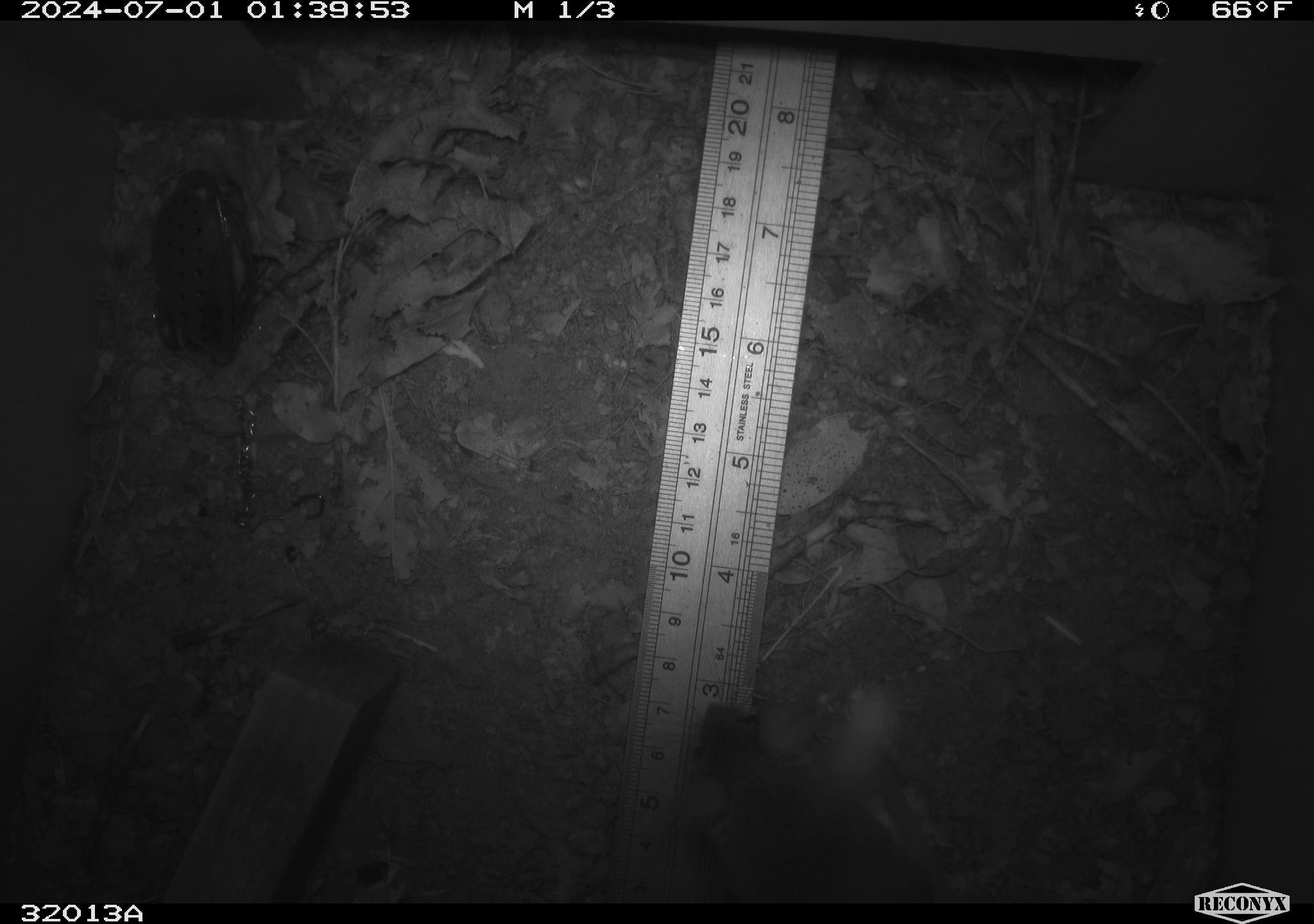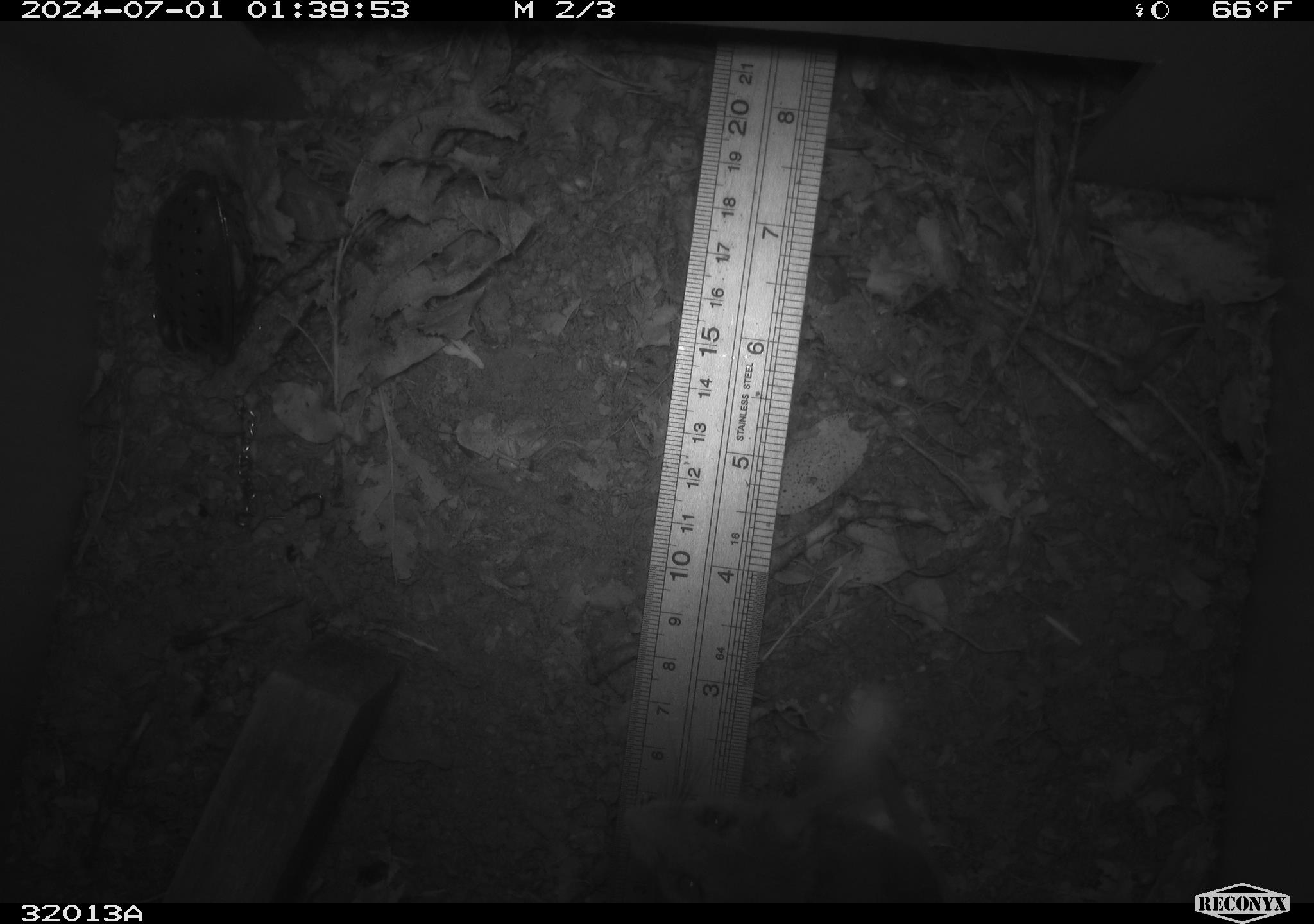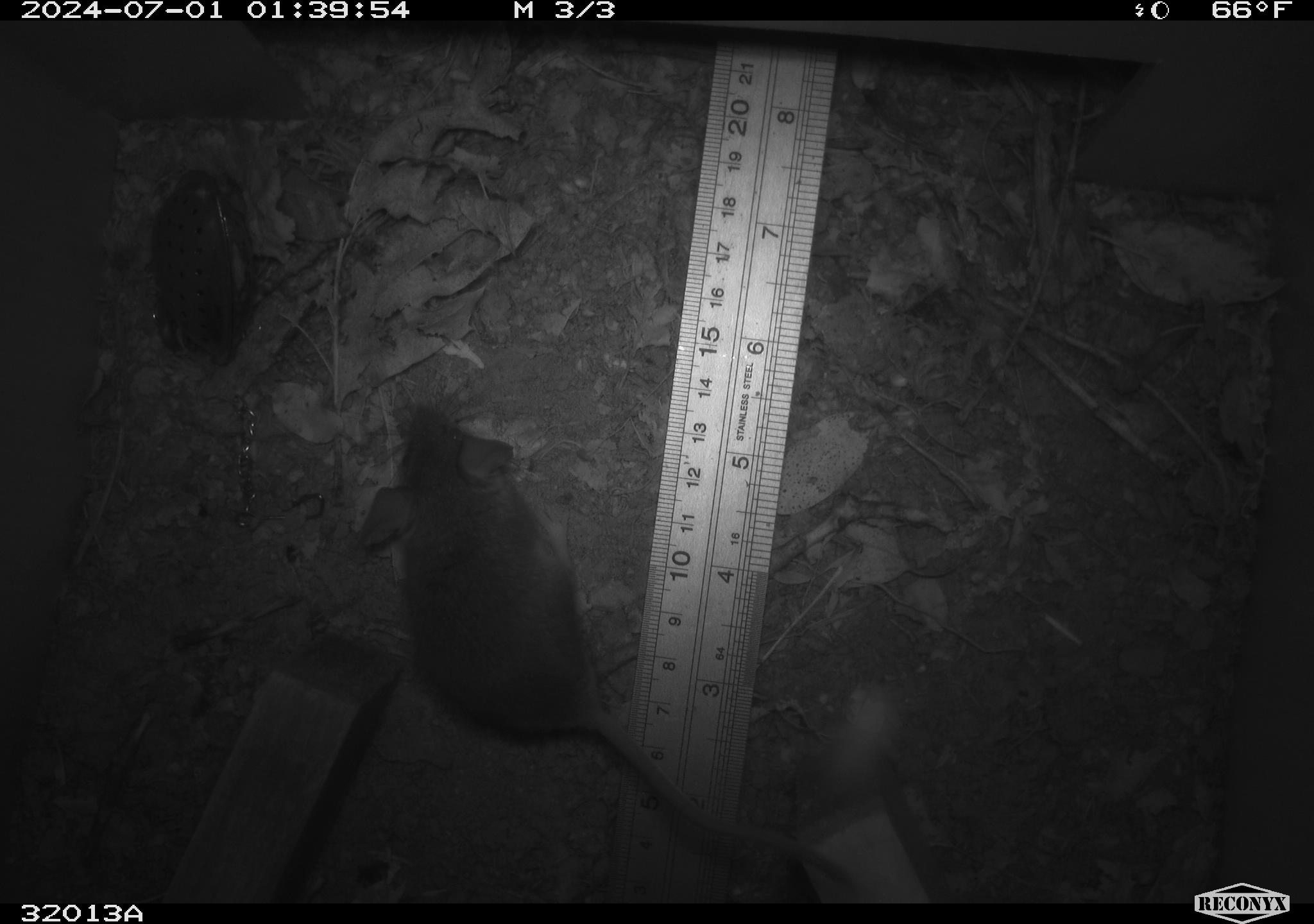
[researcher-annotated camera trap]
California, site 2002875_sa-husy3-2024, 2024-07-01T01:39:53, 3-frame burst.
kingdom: Animalia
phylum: Chordata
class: Mammalia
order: Rodentia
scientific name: Rodentia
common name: rodent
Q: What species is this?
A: Rodent (Rodentia).